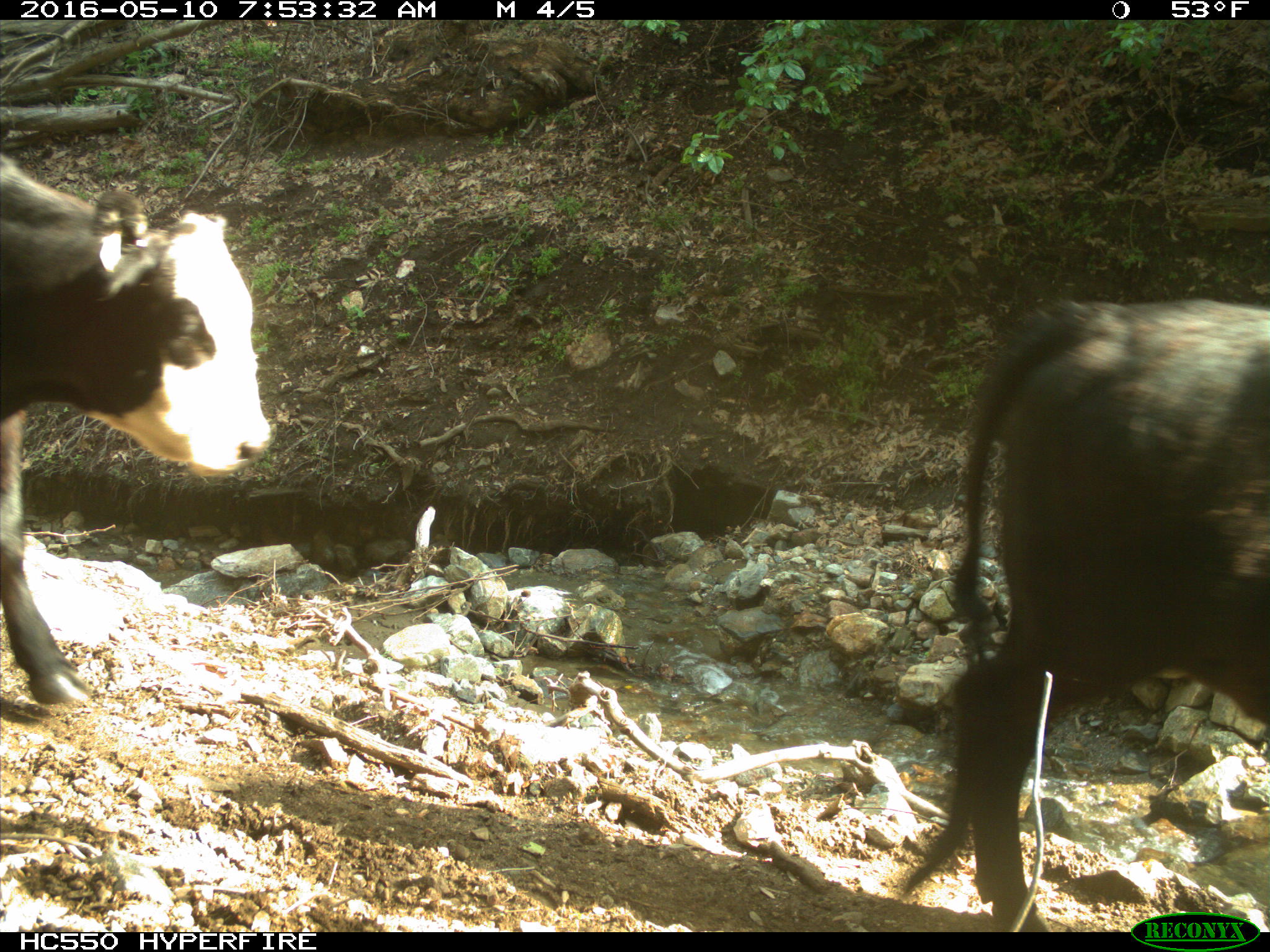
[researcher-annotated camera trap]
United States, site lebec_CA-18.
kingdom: Animalia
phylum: Chordata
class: Mammalia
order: Artiodactyla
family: Bovidae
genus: Bos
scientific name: Bos taurus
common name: domestic cow